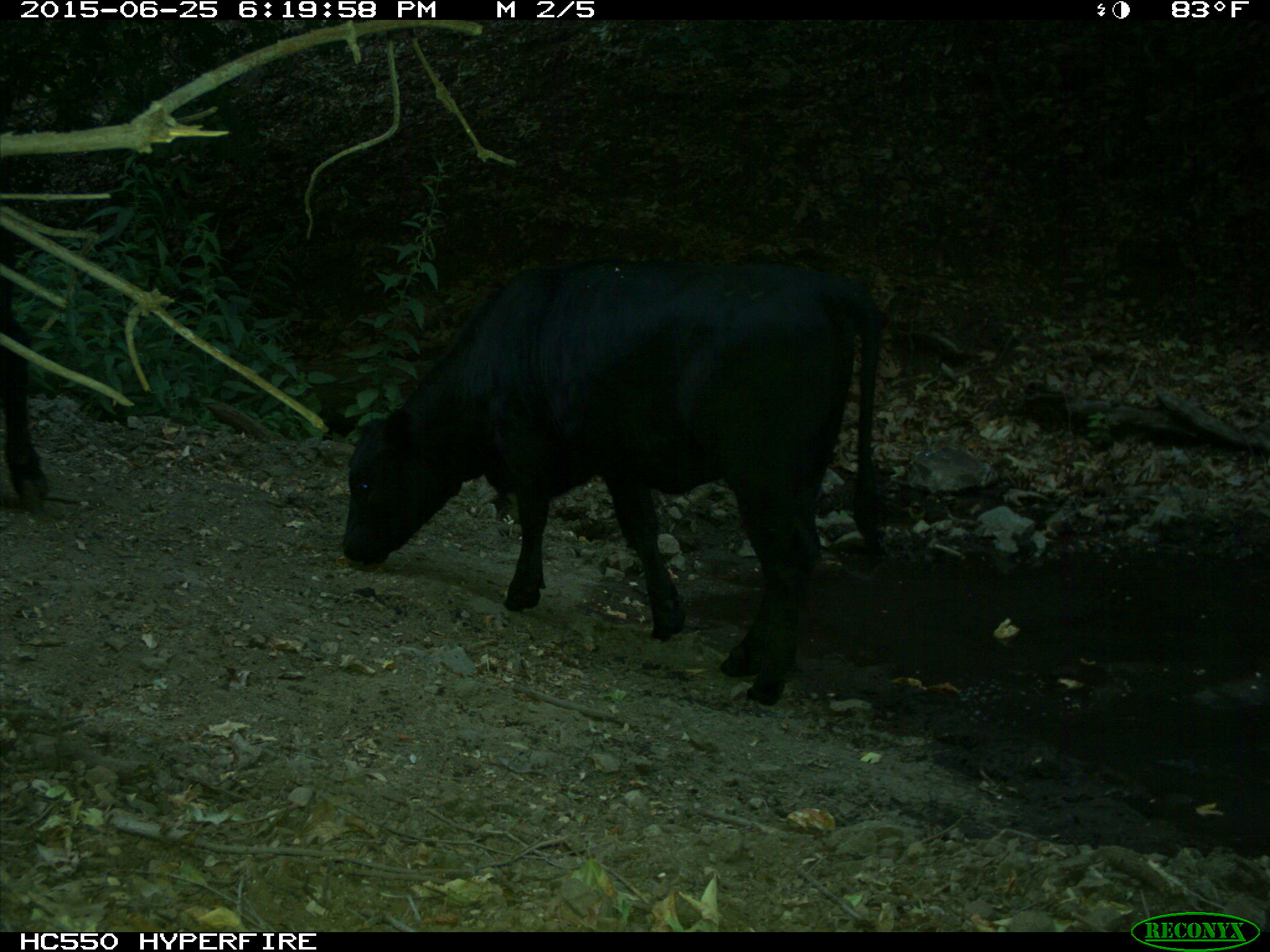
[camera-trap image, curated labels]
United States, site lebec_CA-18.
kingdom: Animalia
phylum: Chordata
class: Mammalia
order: Artiodactyla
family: Bovidae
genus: Bos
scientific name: Bos taurus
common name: domestic cow